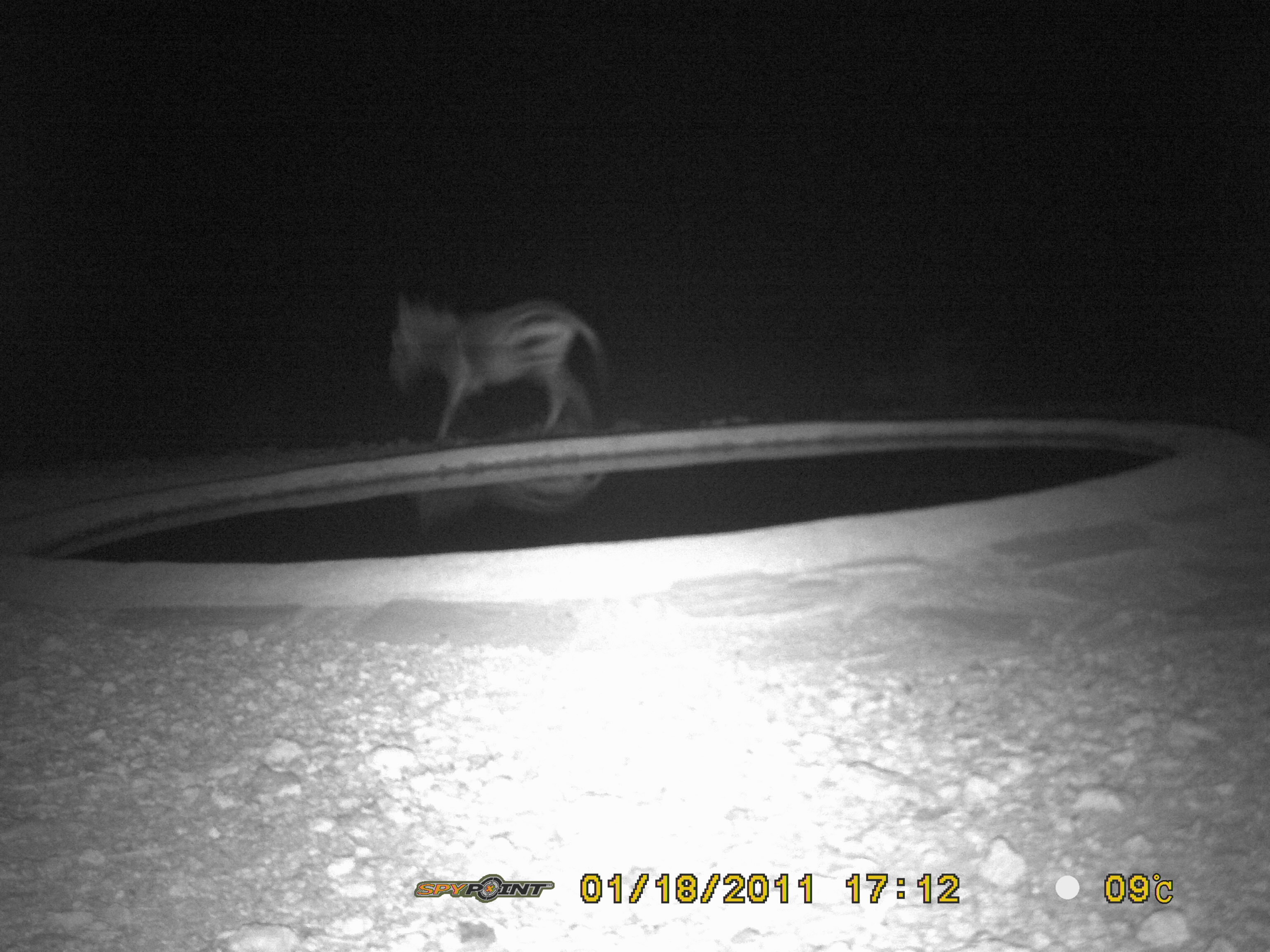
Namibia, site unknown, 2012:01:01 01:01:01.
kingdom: Animalia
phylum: Chordata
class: Mammalia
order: Perissodactyla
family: Equidae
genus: Equus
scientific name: Equus zebra hartmannae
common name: hartmann's mountain zebra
Equus zebra hartmannae (hartmann's mountain zebra).